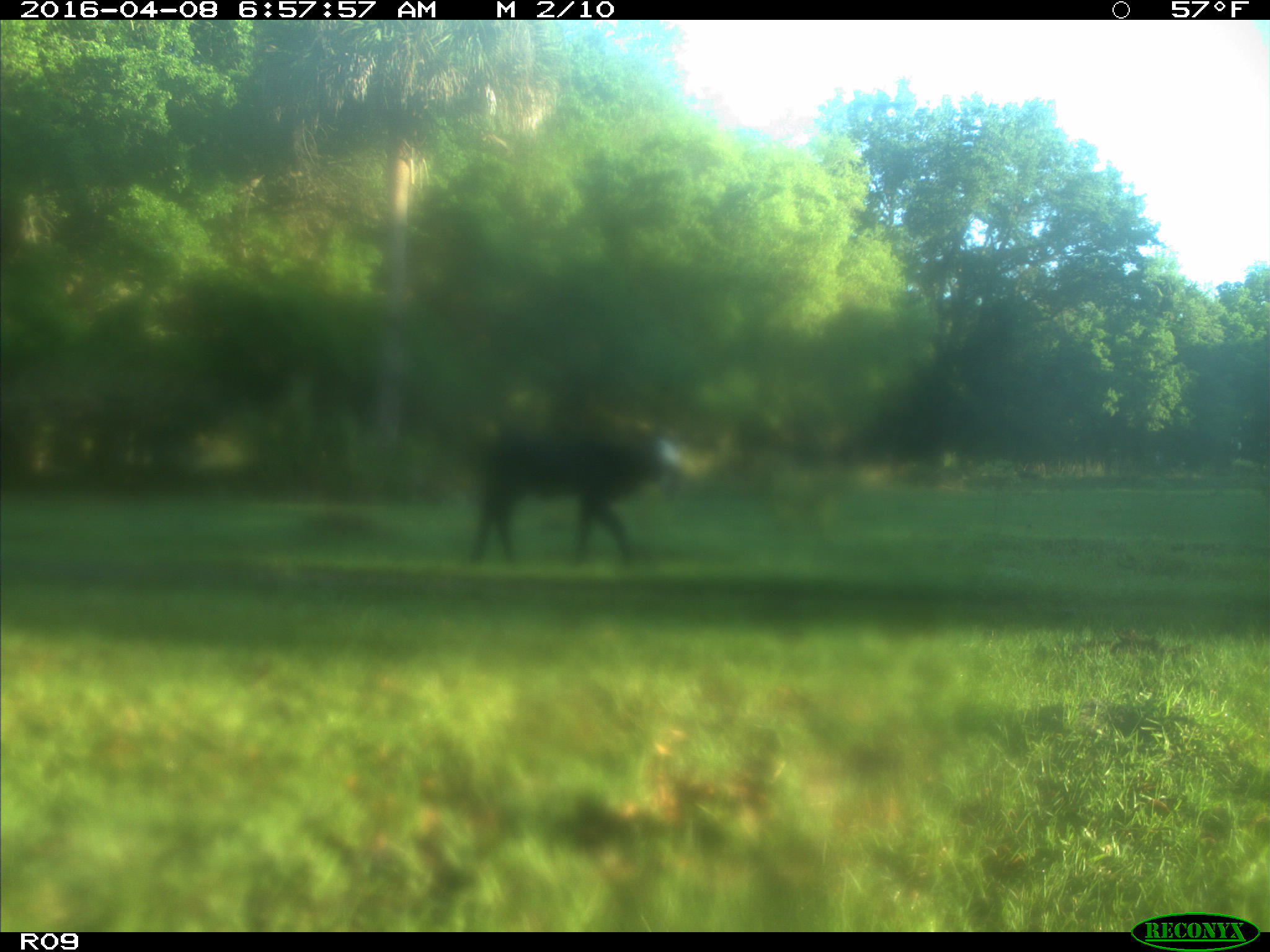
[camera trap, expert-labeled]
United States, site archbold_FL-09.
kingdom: Animalia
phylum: Chordata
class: Mammalia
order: Artiodactyla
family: Bovidae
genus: Bos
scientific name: Bos taurus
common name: domestic cow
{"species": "Bos taurus (domestic cow)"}